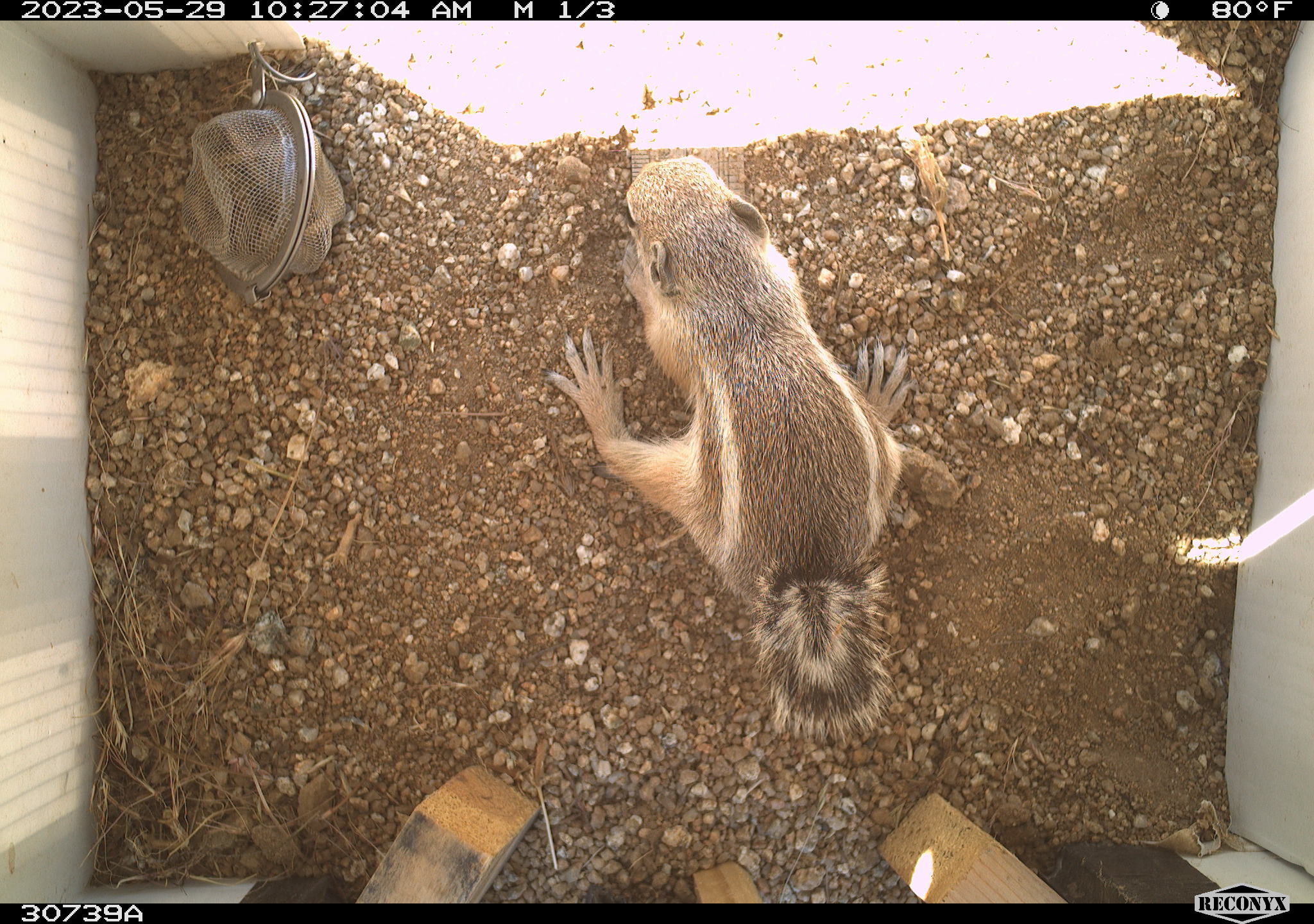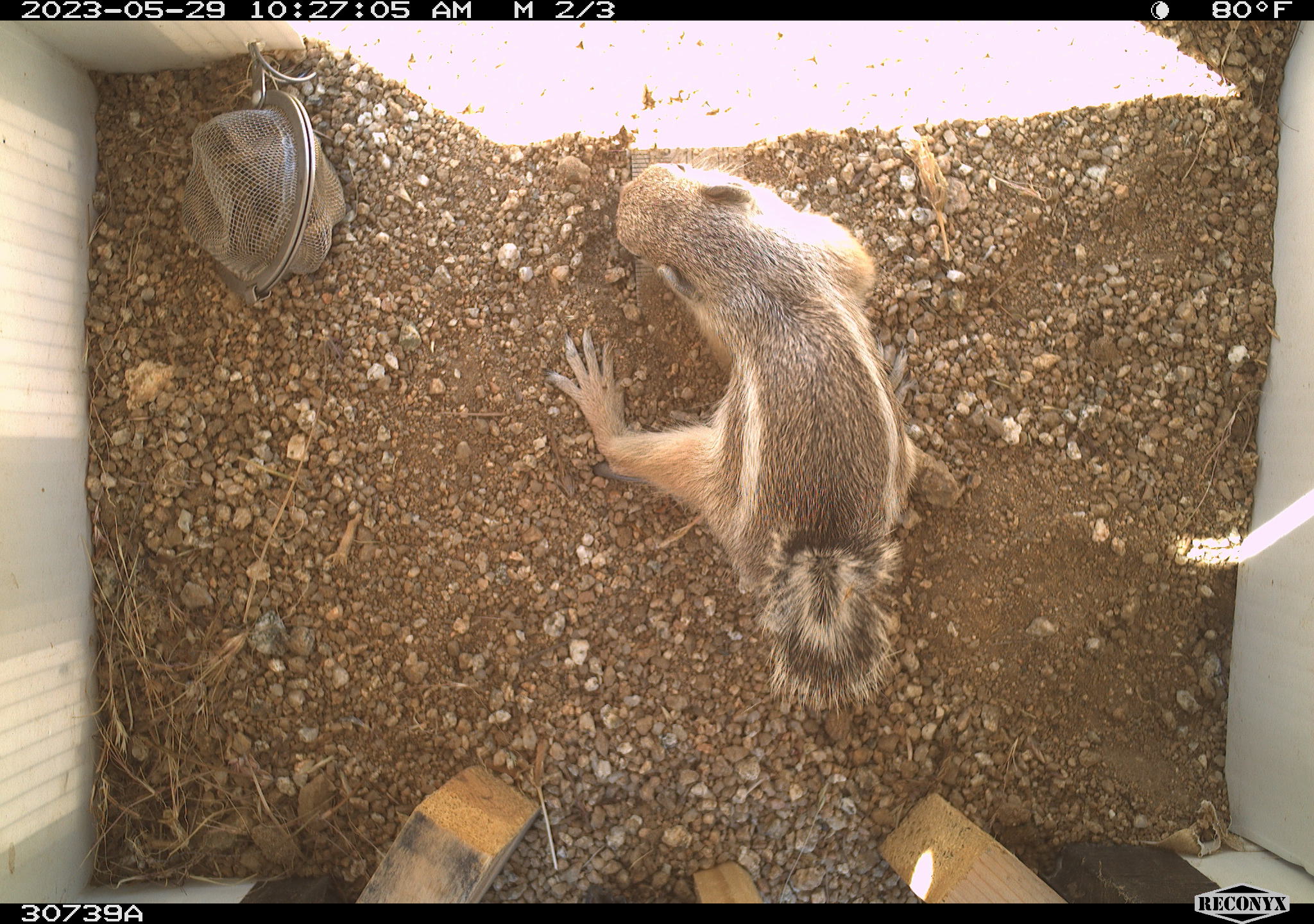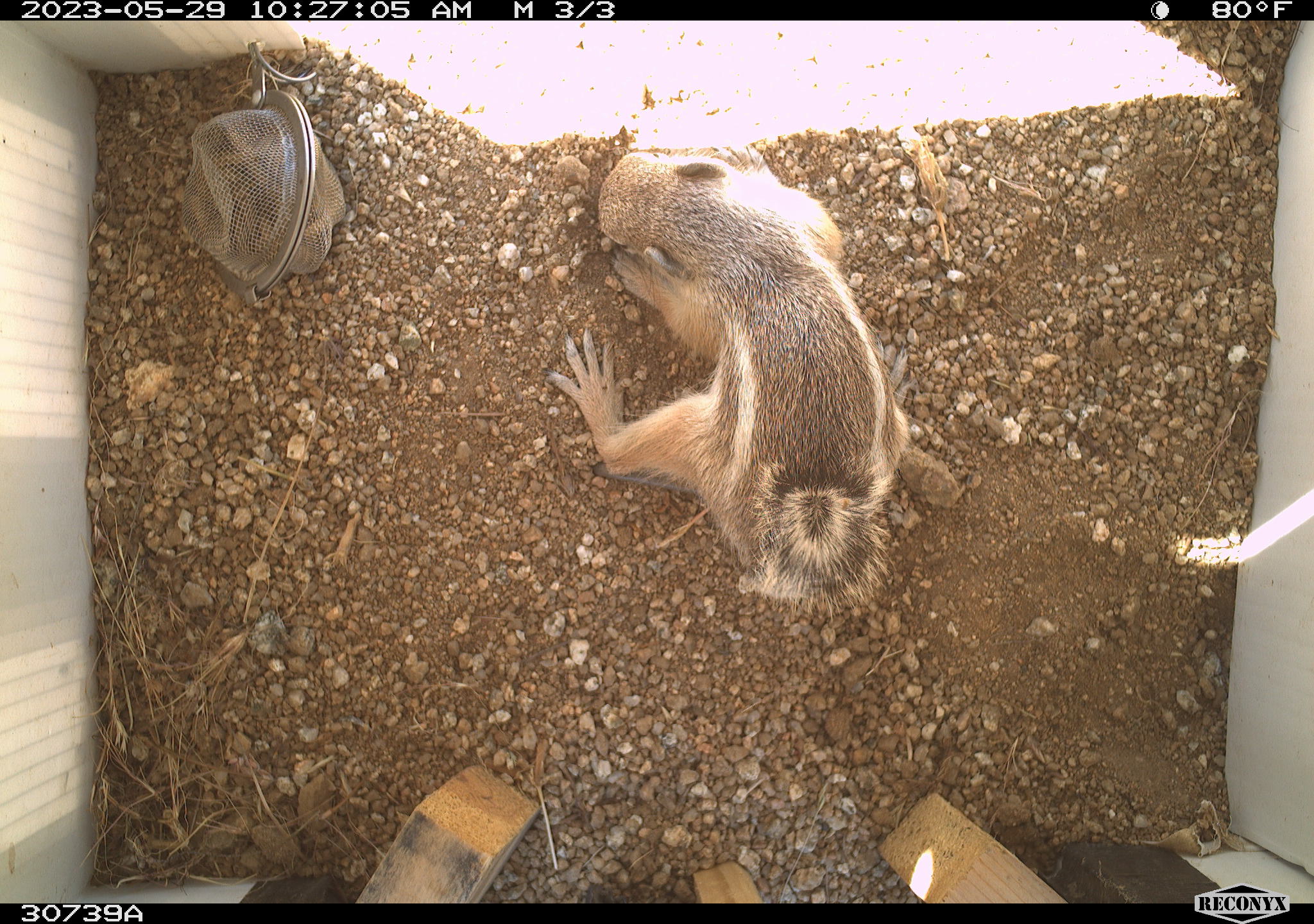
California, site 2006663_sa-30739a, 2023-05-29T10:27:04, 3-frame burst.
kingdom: Animalia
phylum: Chordata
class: Mammalia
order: Rodentia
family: Sciuridae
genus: Ammospermophilus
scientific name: Ammospermophilus leucurus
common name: white-tailed antelope squirrel